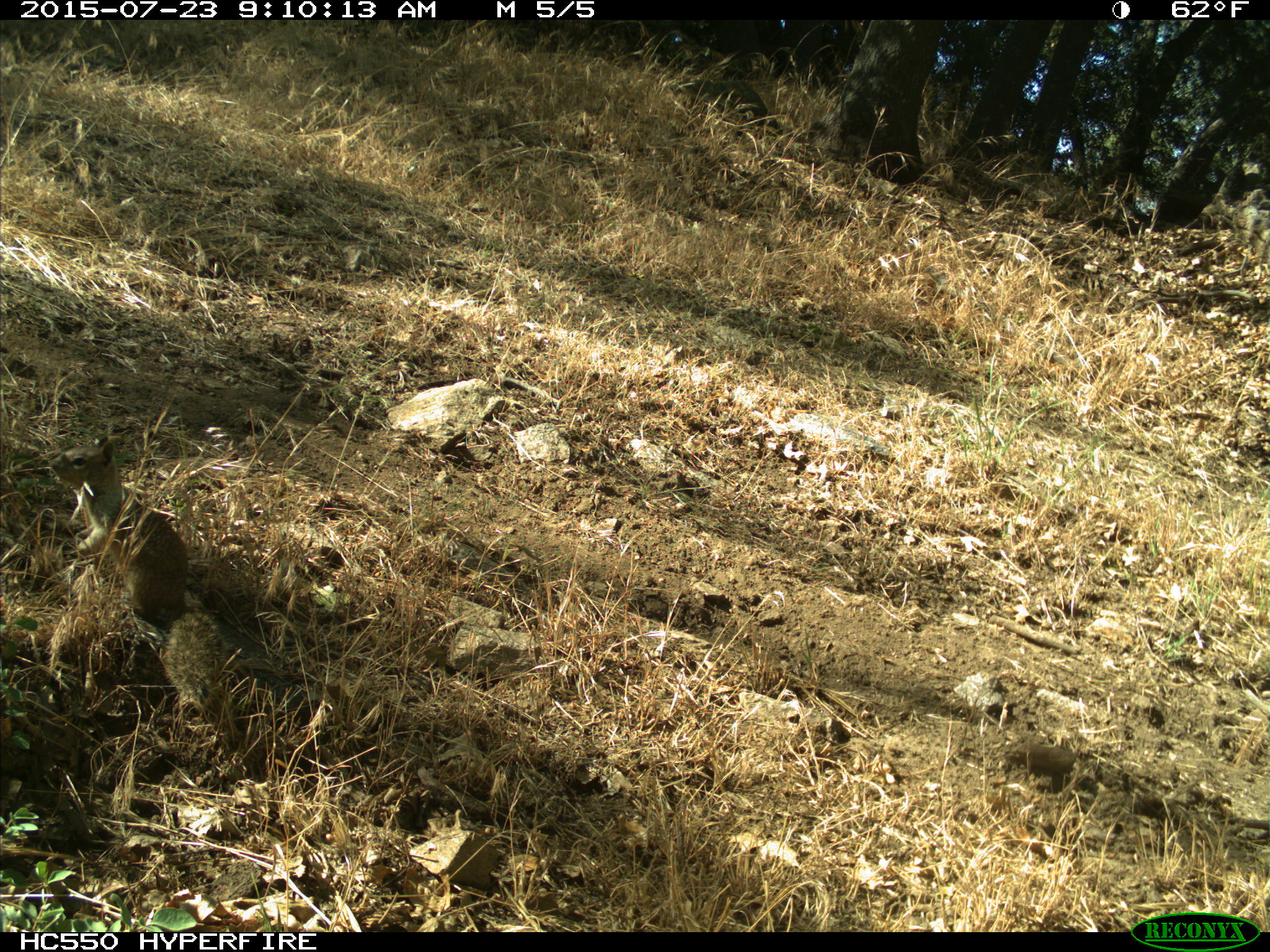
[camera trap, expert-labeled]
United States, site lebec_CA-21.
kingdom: Animalia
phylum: Chordata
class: Mammalia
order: Rodentia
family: Sciuridae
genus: Otospermophilus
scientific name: Otospermophilus beecheyi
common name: california ground squirrel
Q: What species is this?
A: Otospermophilus beecheyi (california ground squirrel).